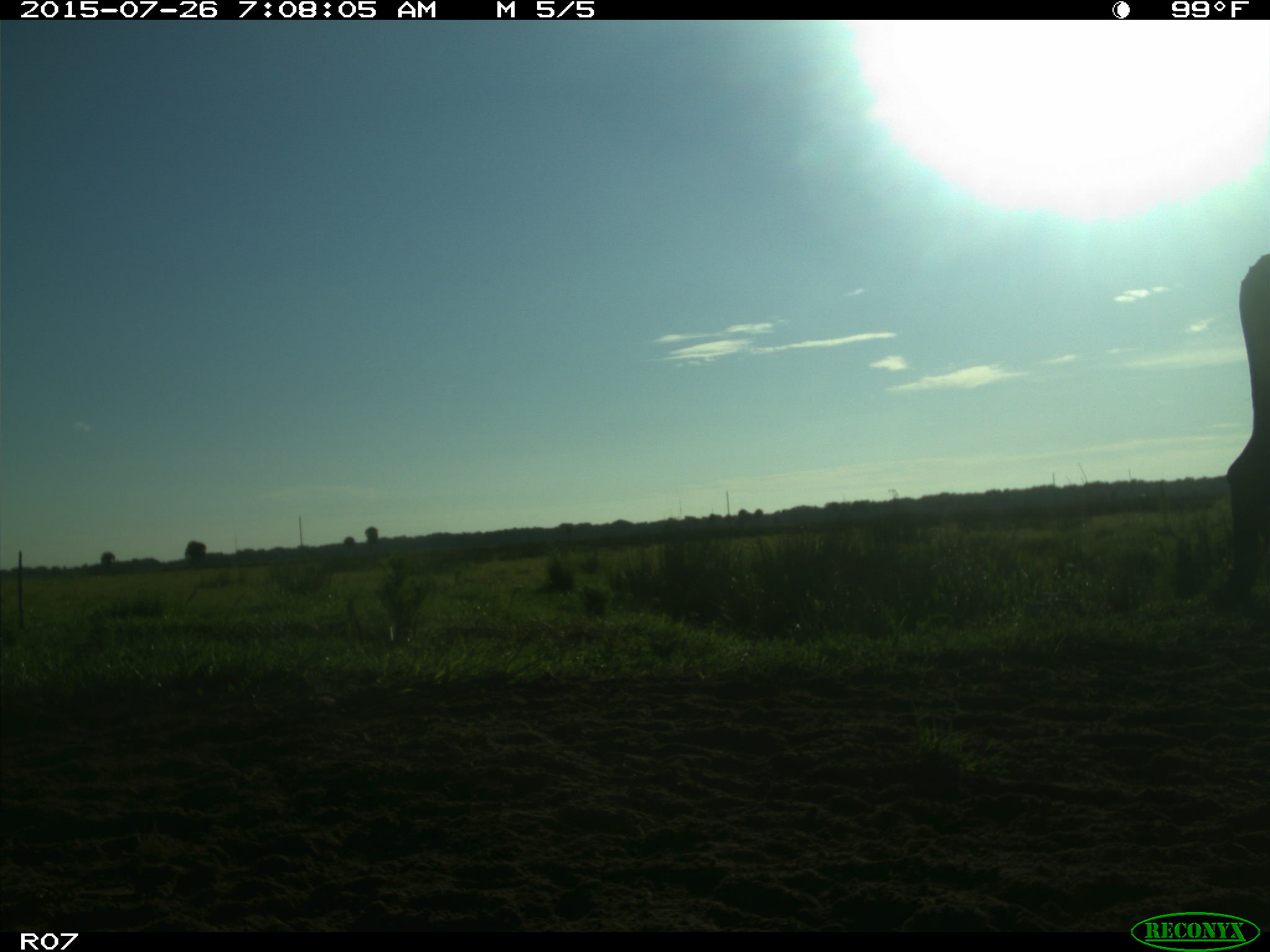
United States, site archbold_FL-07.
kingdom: Animalia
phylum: Chordata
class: Mammalia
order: Artiodactyla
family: Bovidae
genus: Bos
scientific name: Bos taurus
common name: domestic cow